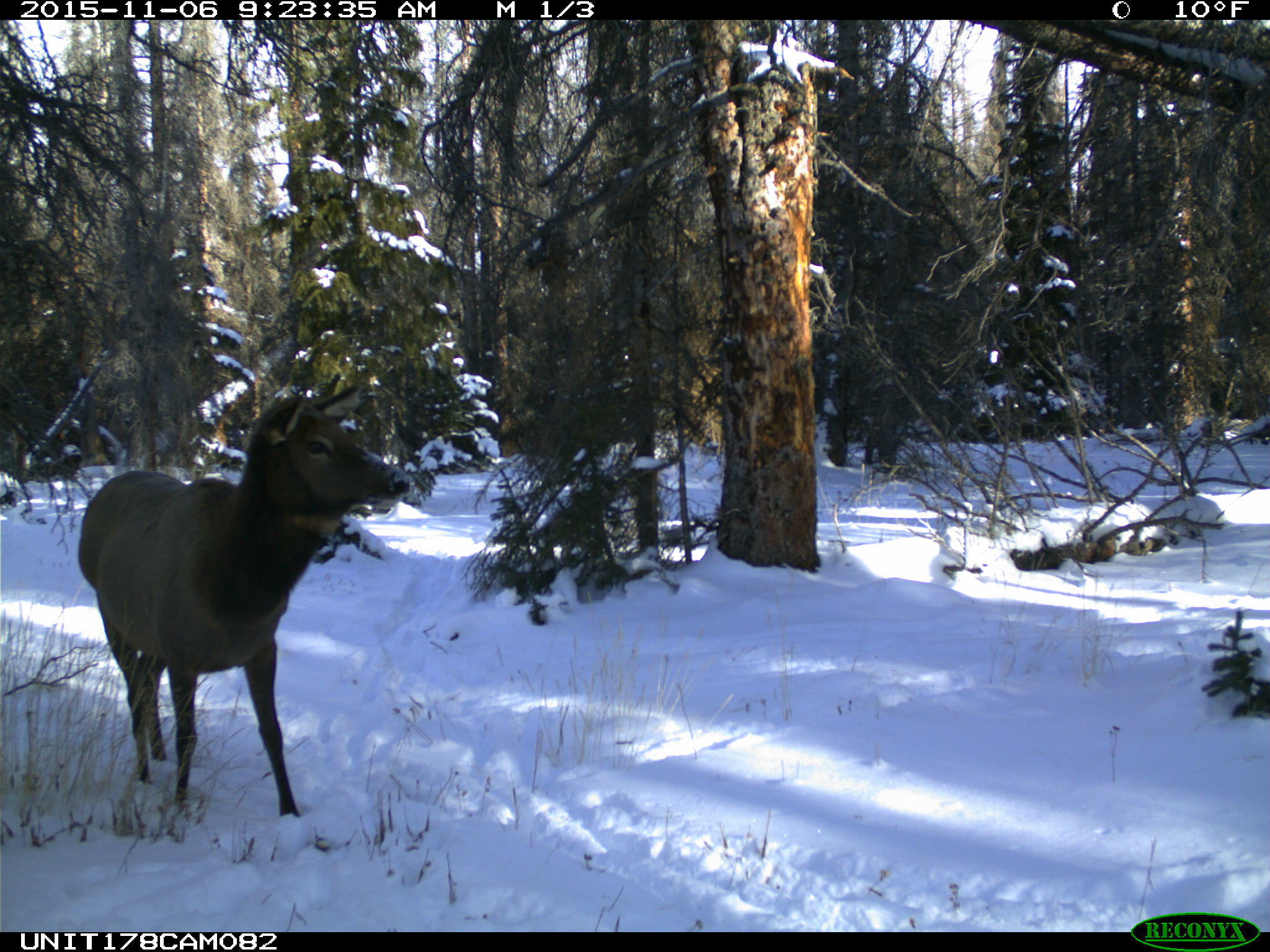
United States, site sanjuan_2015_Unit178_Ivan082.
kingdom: Animalia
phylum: Chordata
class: Mammalia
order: Artiodactyla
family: Cervidae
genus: Cervus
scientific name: Cervus elaphus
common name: red deer